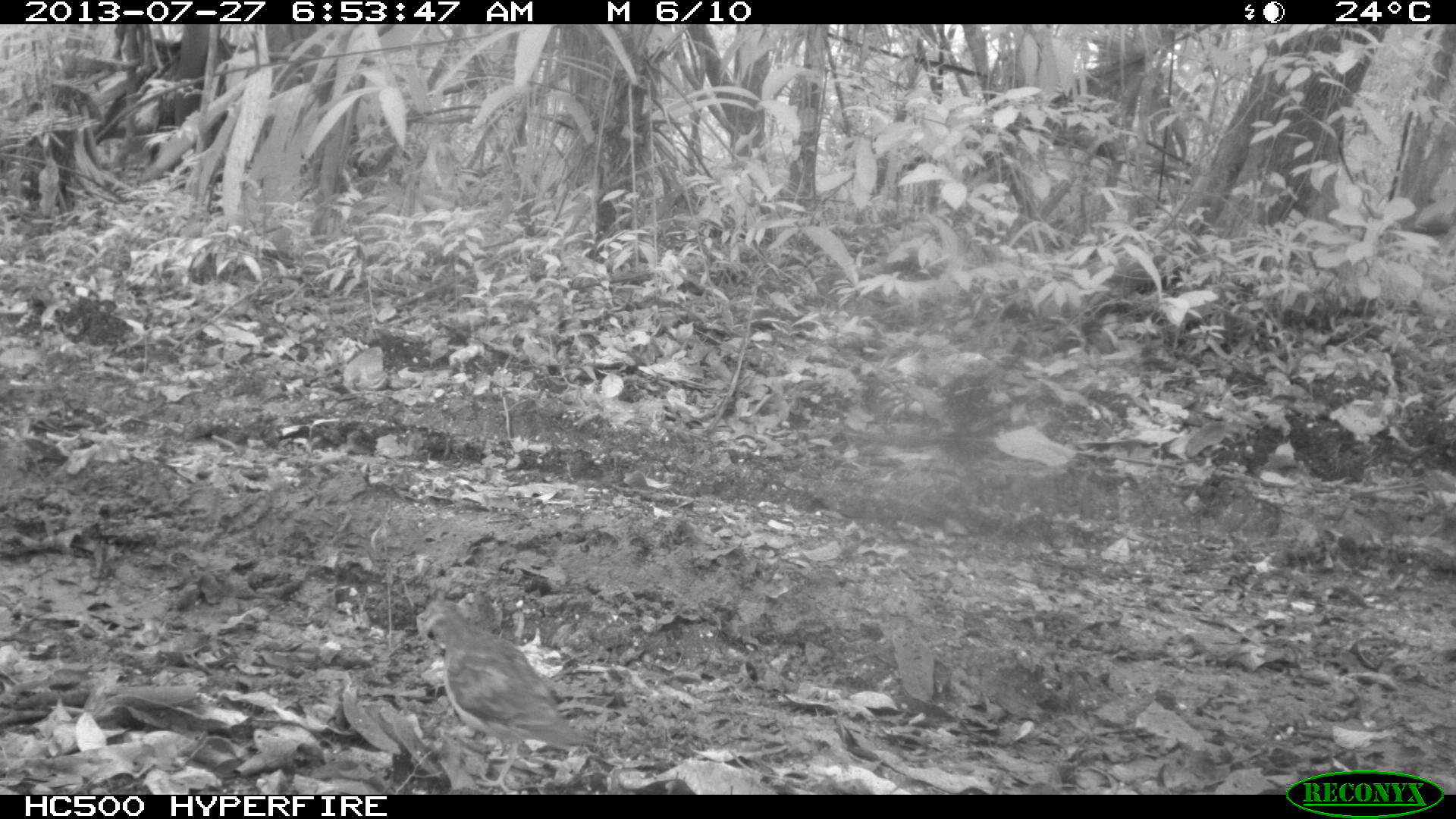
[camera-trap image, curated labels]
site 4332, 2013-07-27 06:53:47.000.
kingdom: Animalia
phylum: Chordata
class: Aves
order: Columbiformes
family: Columbidae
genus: Geotrygon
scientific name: Geotrygon montana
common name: ruddy quail-dove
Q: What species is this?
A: Geotrygon montana (ruddy quail-dove).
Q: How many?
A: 1.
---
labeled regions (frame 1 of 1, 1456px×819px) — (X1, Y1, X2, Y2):
geotrygon montana: (412, 596, 599, 794)